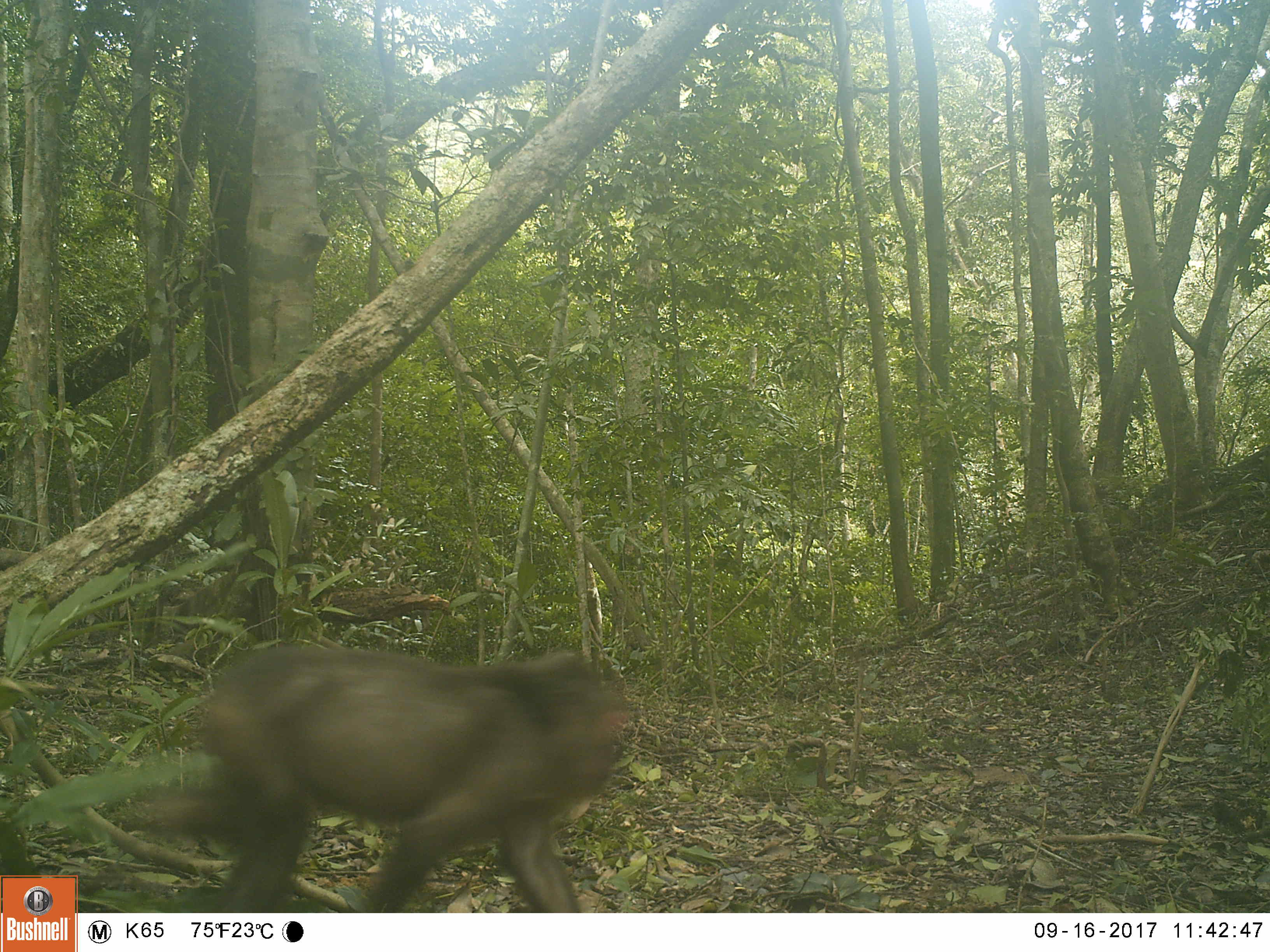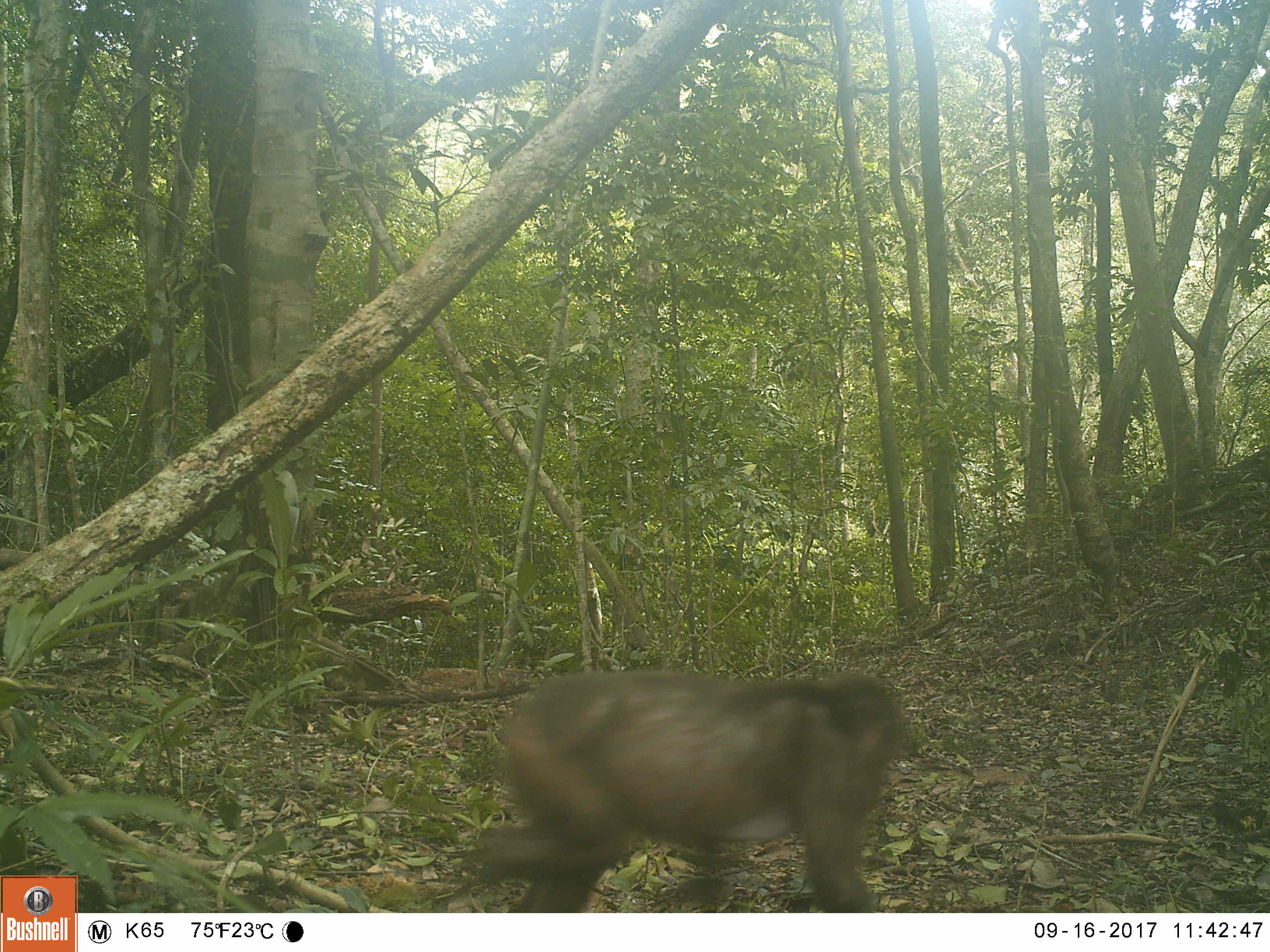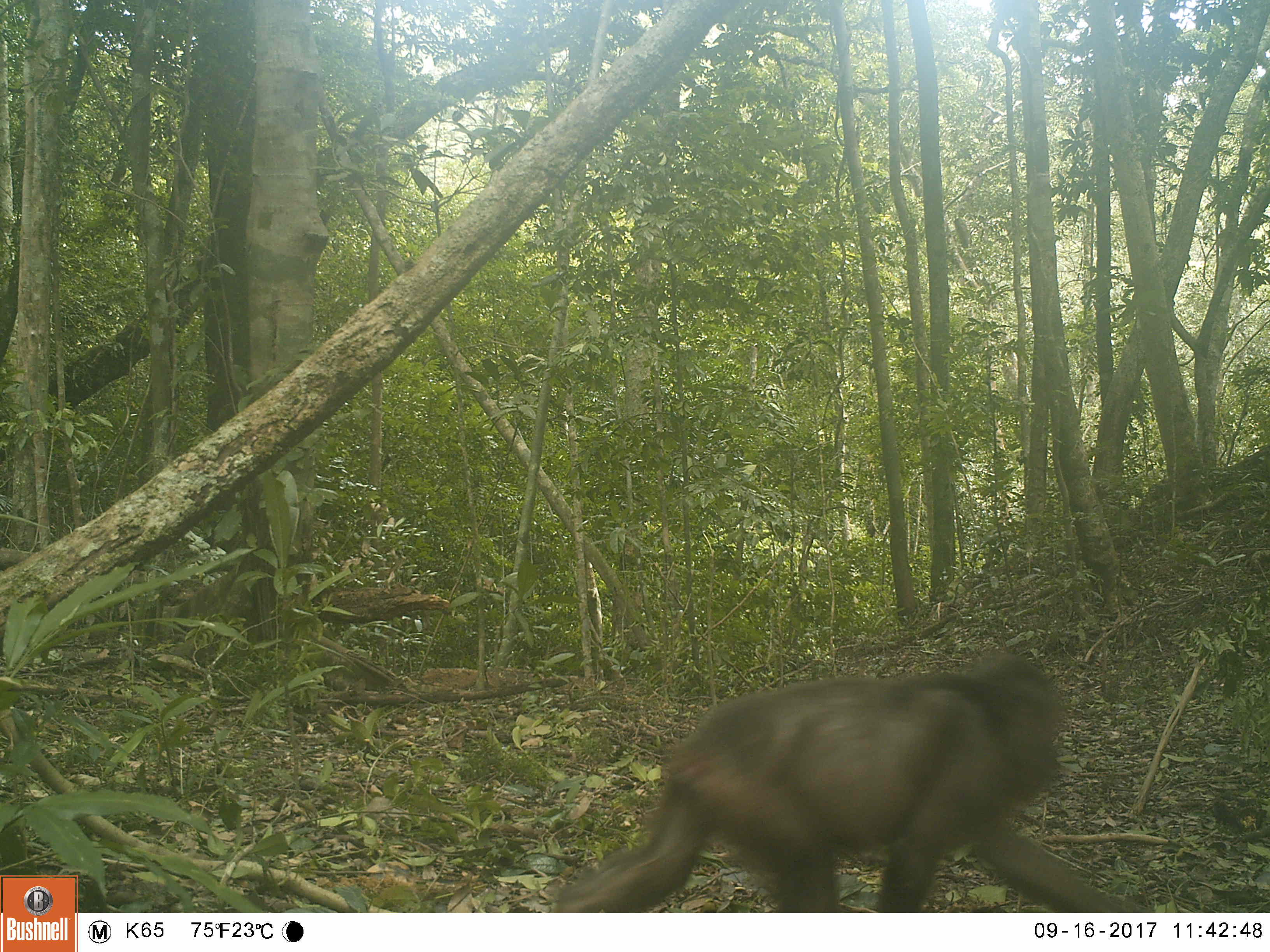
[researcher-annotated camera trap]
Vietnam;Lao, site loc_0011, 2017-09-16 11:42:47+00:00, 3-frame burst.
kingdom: Animalia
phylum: Chordata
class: Mammalia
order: Primates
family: Cercopithecidae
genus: Macaca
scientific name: Macaca arctoides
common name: stump-tailed macaque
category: stump tailed macaque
Stump tailed macaque (stump-tailed macaque) (Macaca arctoides). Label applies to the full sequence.